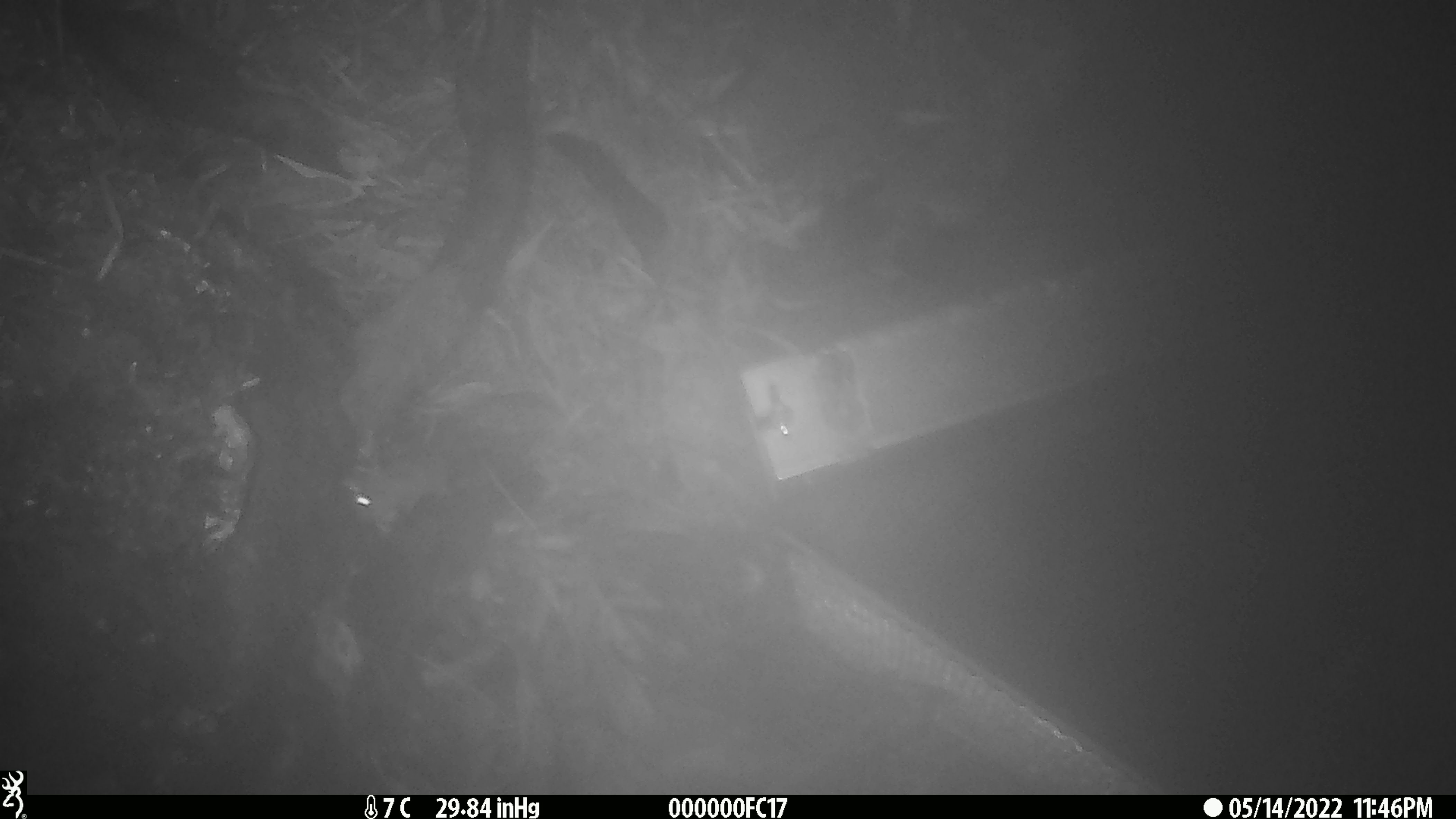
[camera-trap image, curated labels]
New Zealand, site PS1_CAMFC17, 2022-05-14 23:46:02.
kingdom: Animalia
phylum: Chordata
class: Mammalia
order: Rodentia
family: Muridae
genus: Mus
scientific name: Mus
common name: mouse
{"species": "mouse (Mus)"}